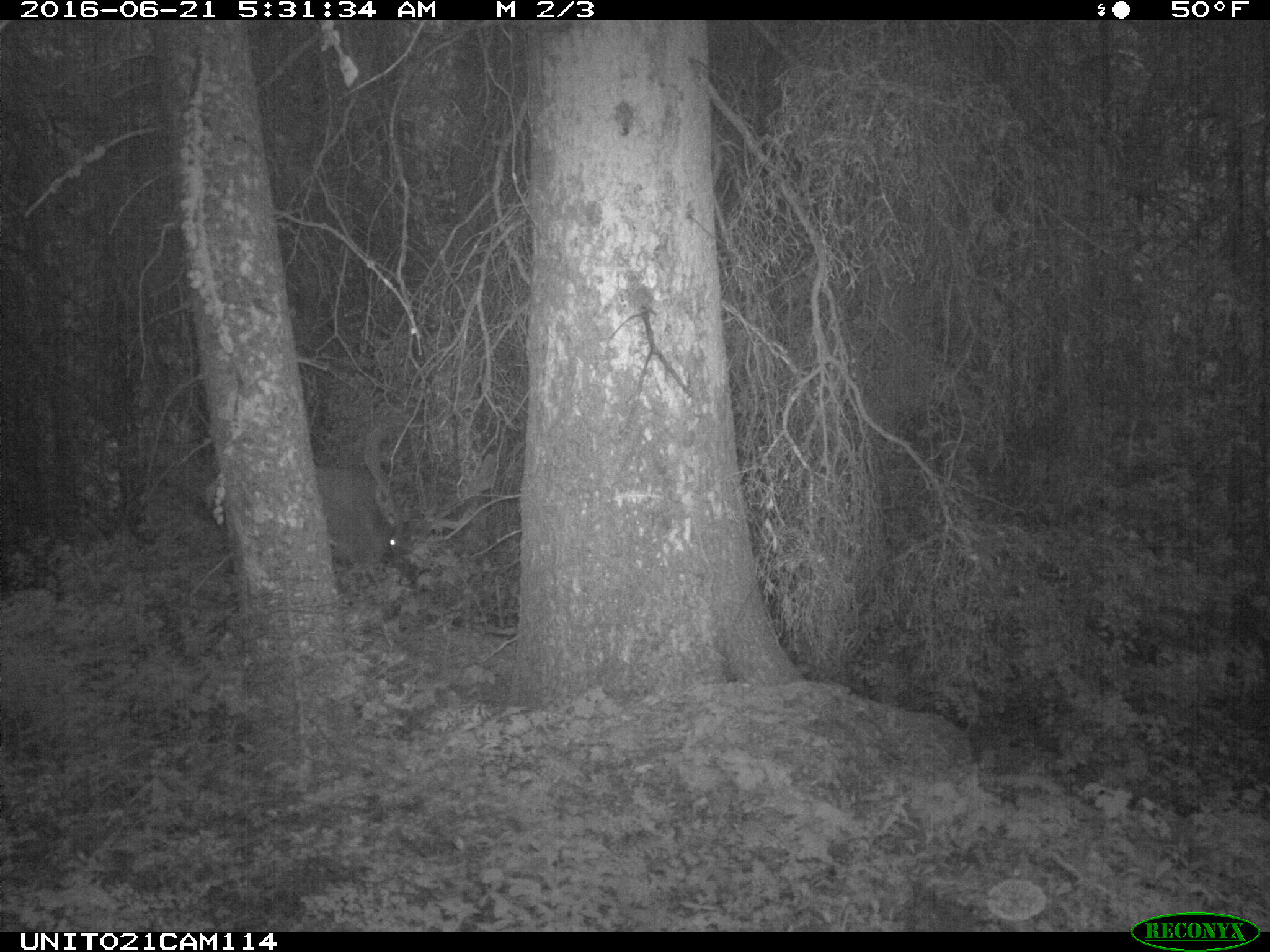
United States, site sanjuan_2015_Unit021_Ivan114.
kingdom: Animalia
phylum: Chordata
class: Mammalia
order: Artiodactyla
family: Cervidae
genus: Cervus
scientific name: Cervus elaphus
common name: red deer